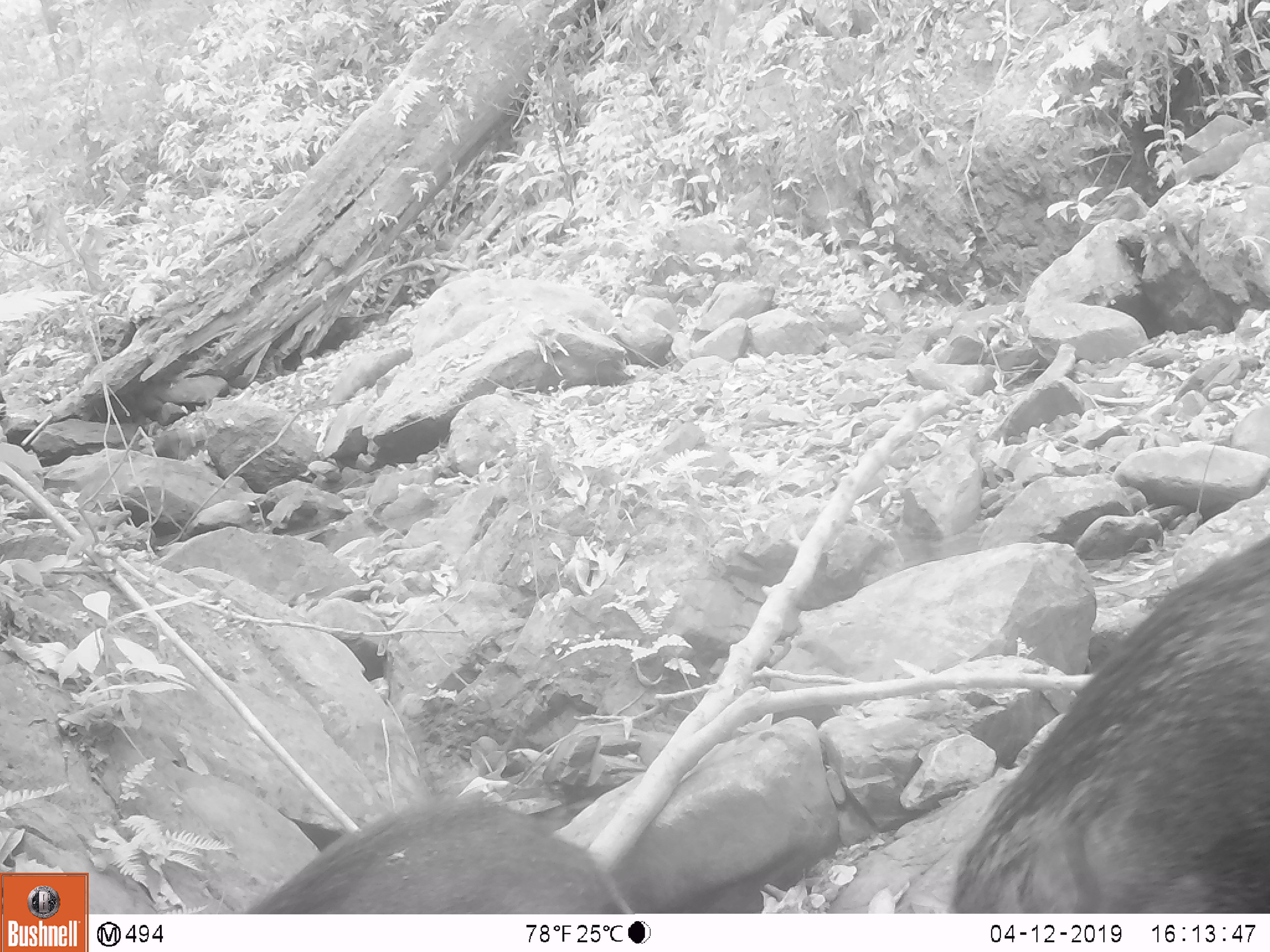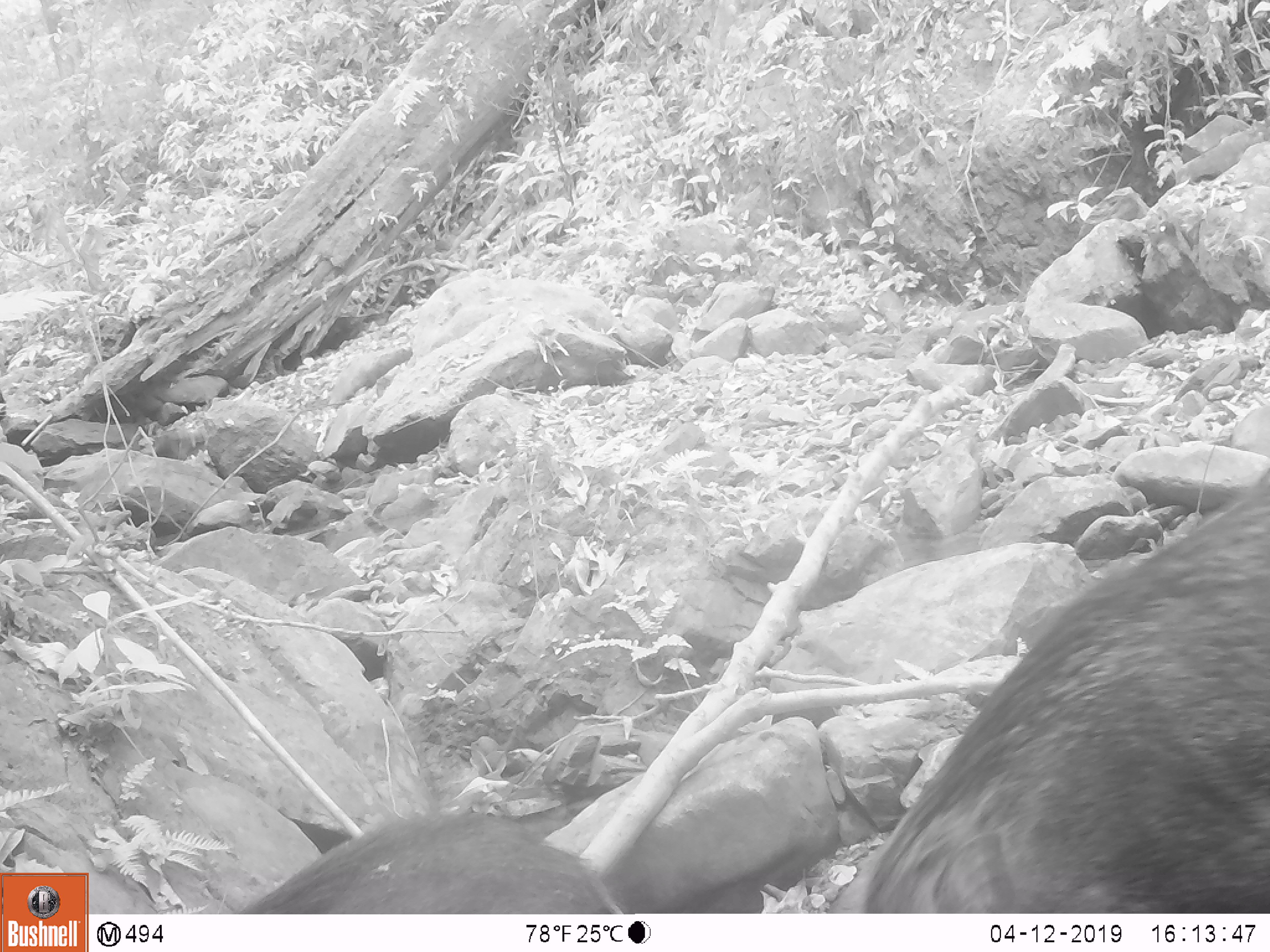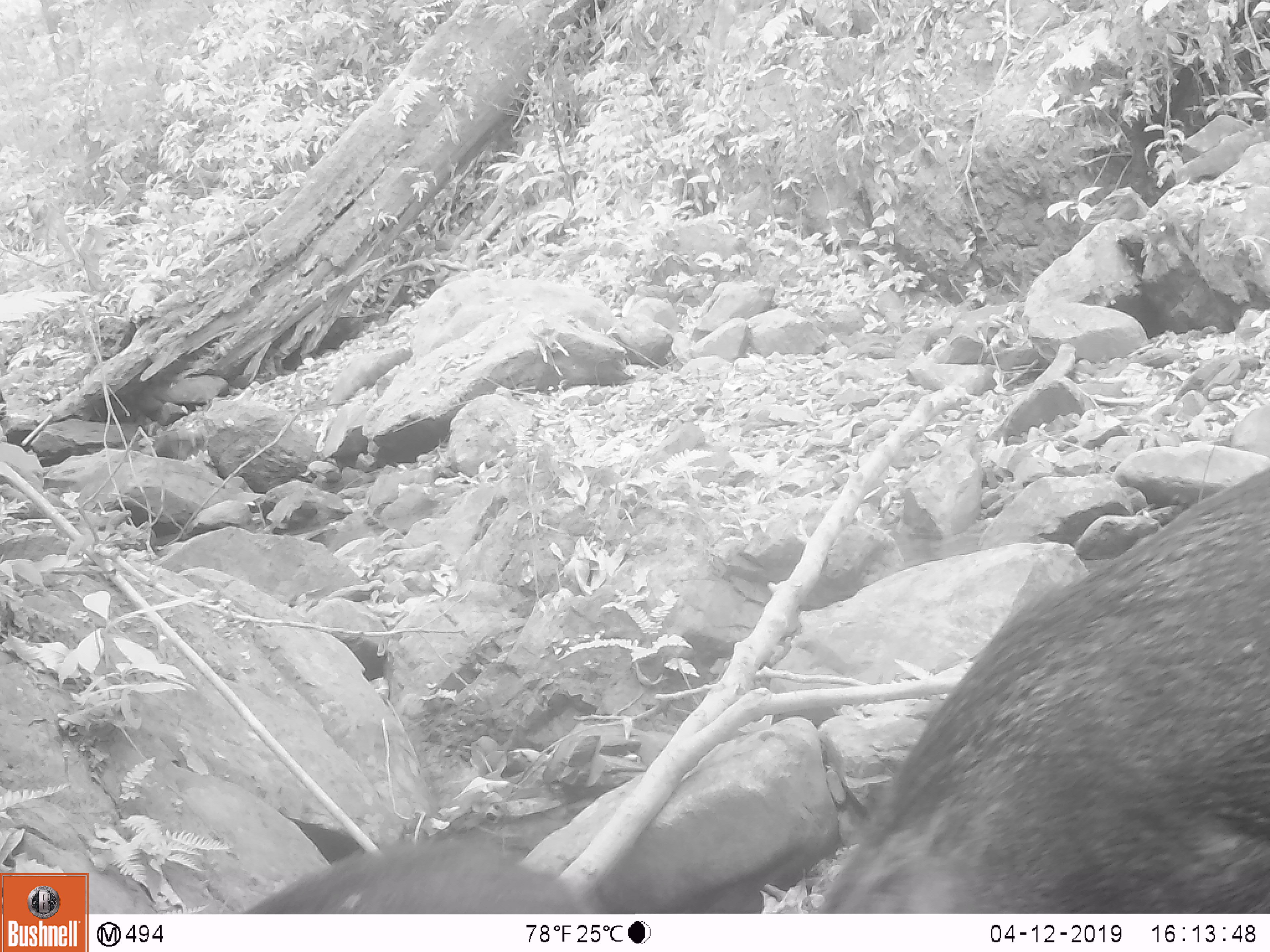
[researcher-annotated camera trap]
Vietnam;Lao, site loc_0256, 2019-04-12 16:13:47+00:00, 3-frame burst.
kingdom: Animalia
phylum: Chordata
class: Mammalia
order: Artiodactyla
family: Suidae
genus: Sus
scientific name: Sus scrofa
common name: eurasian wild pig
Eurasian wild pig (Sus scrofa). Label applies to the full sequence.